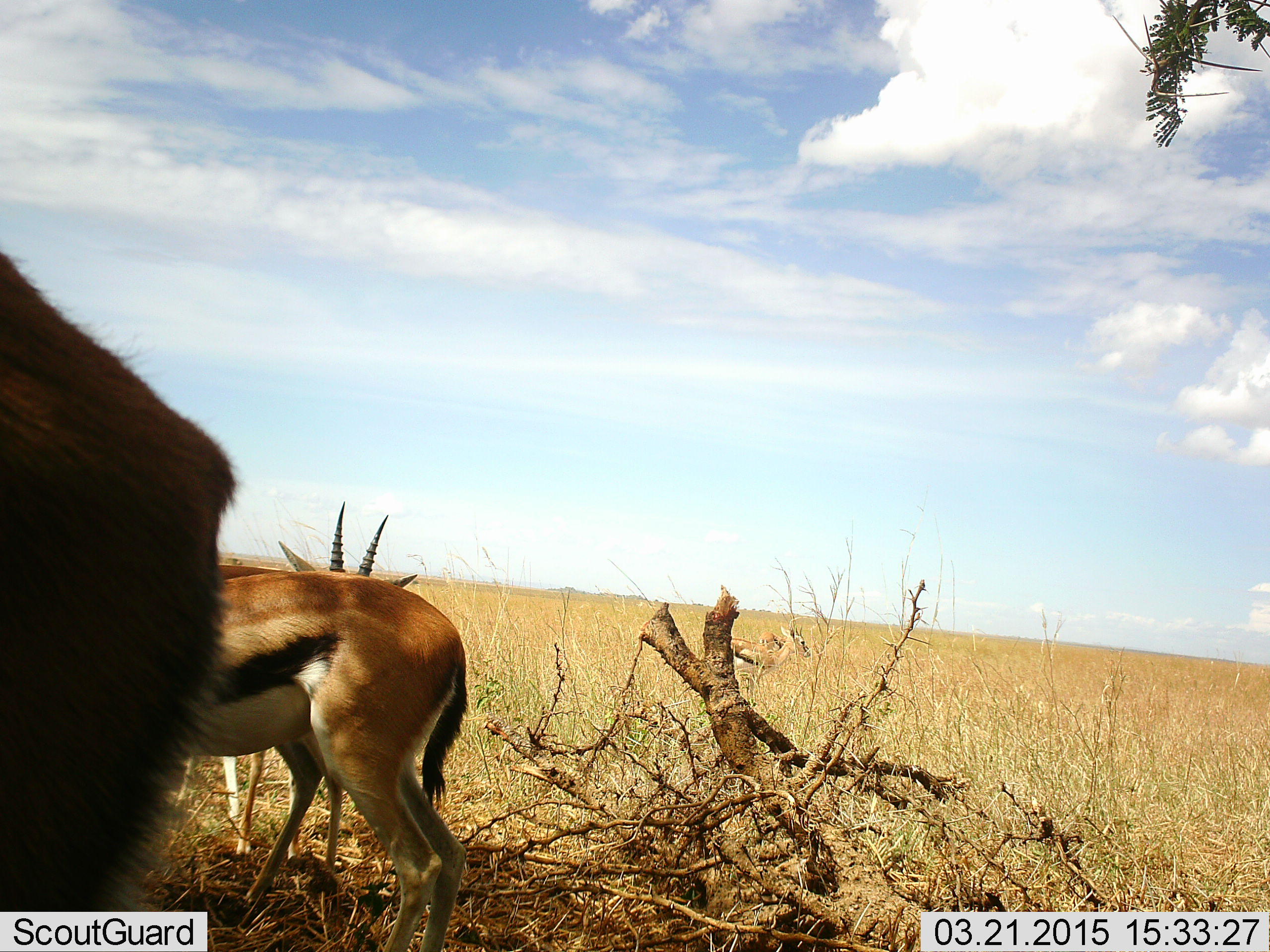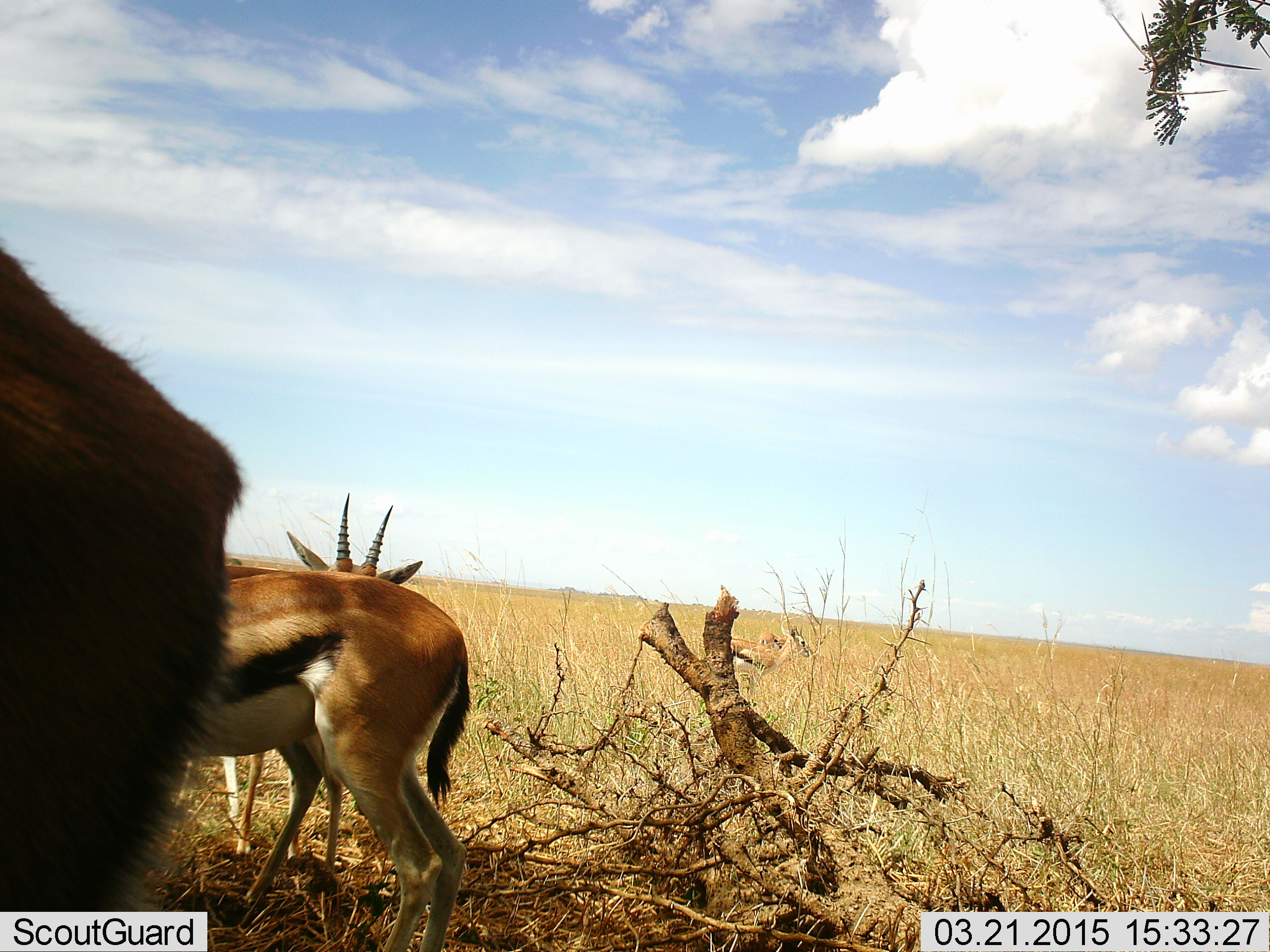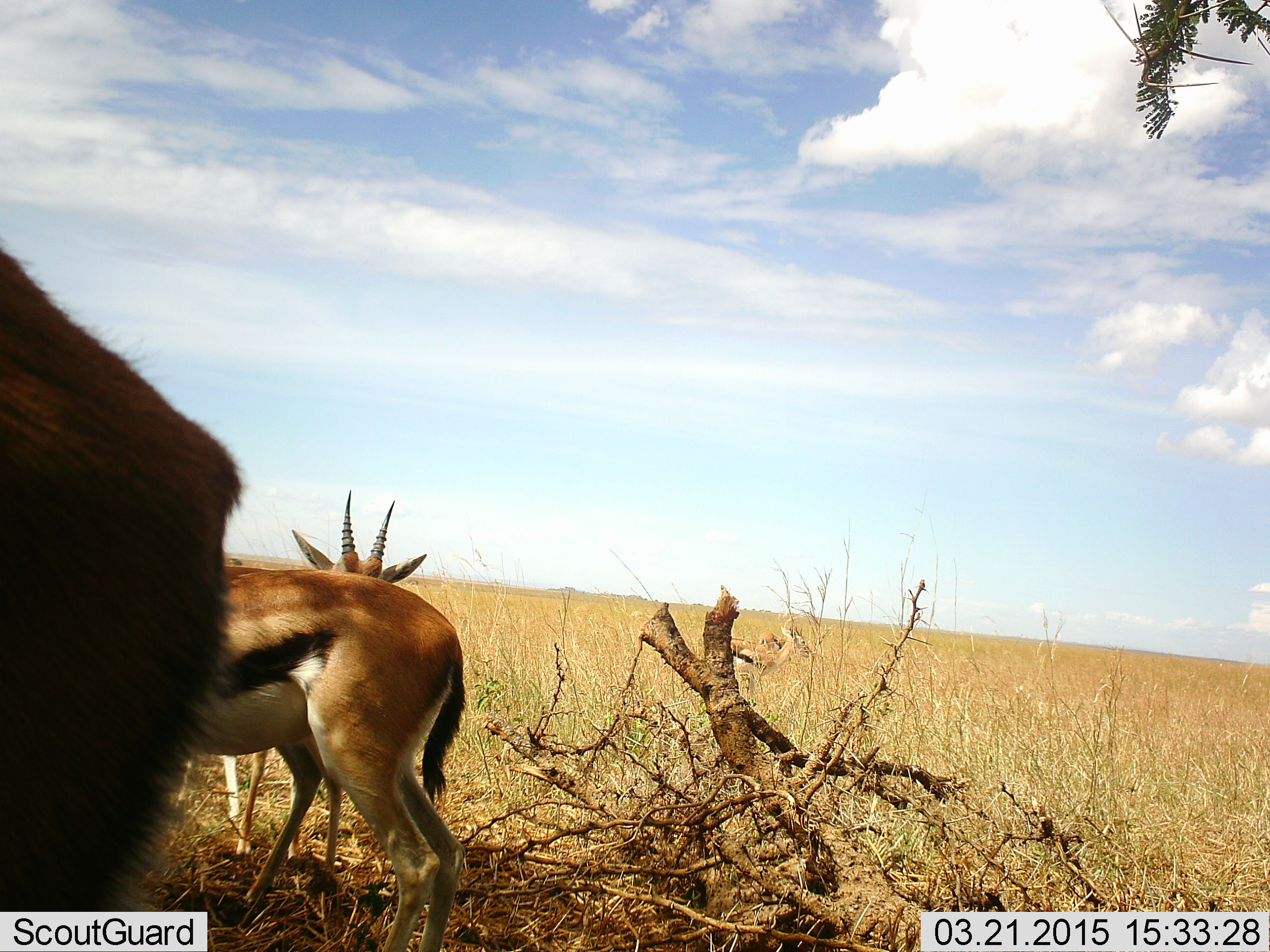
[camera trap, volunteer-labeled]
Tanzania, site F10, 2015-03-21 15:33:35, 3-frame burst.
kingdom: Animalia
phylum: Chordata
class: Mammalia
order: Artiodactyla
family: Bovidae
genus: Eudorcas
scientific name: Eudorcas thomsonii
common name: thomson's gazelle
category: gazellethomsons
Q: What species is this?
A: Gazellethomsons (thomson's gazelle) (Eudorcas thomsonii).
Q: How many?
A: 3.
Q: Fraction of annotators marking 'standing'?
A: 100%.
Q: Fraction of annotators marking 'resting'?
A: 0%.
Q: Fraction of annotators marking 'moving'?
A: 0%.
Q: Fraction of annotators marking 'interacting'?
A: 0%.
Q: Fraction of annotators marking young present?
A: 0%.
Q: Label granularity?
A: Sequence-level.